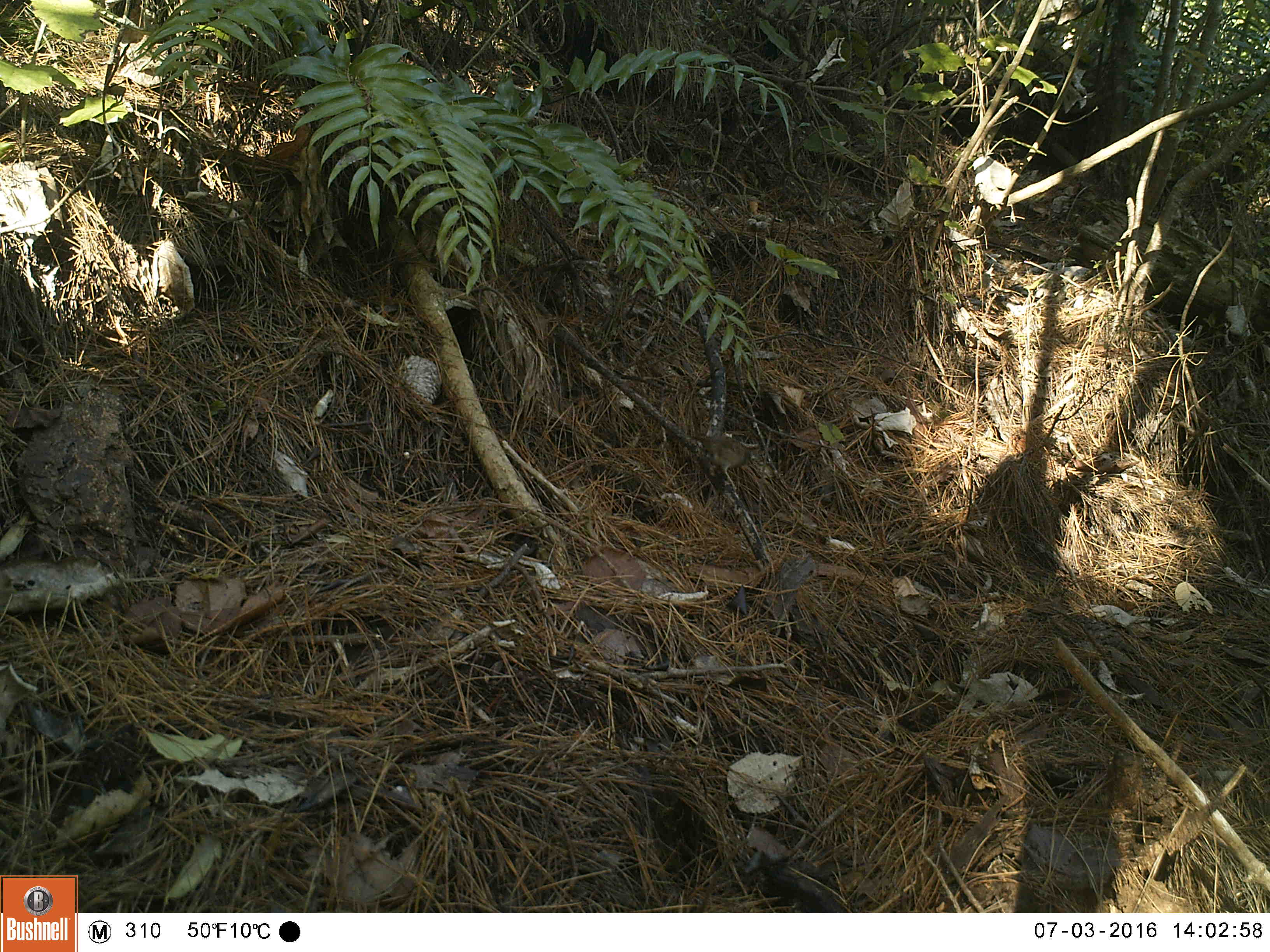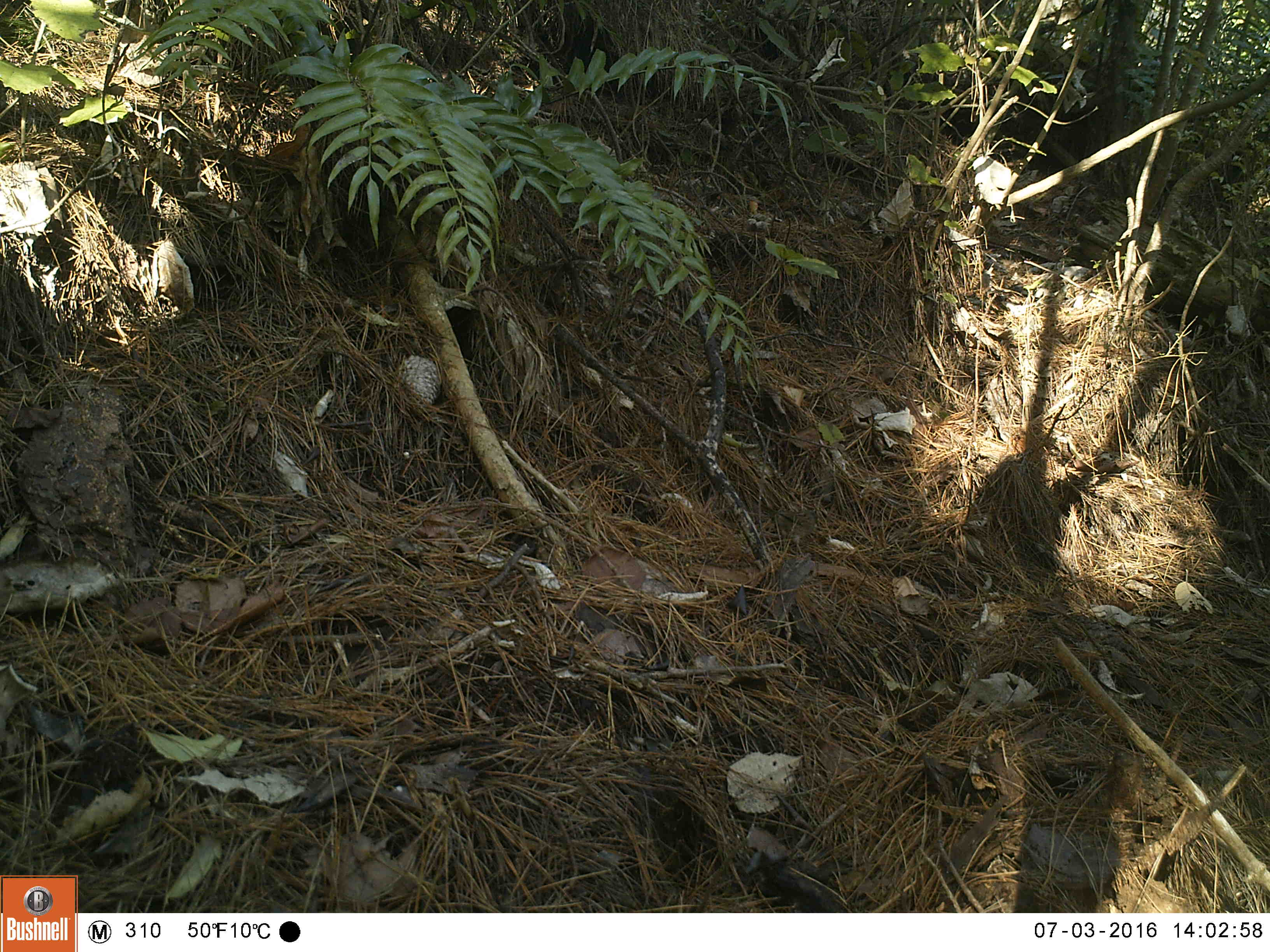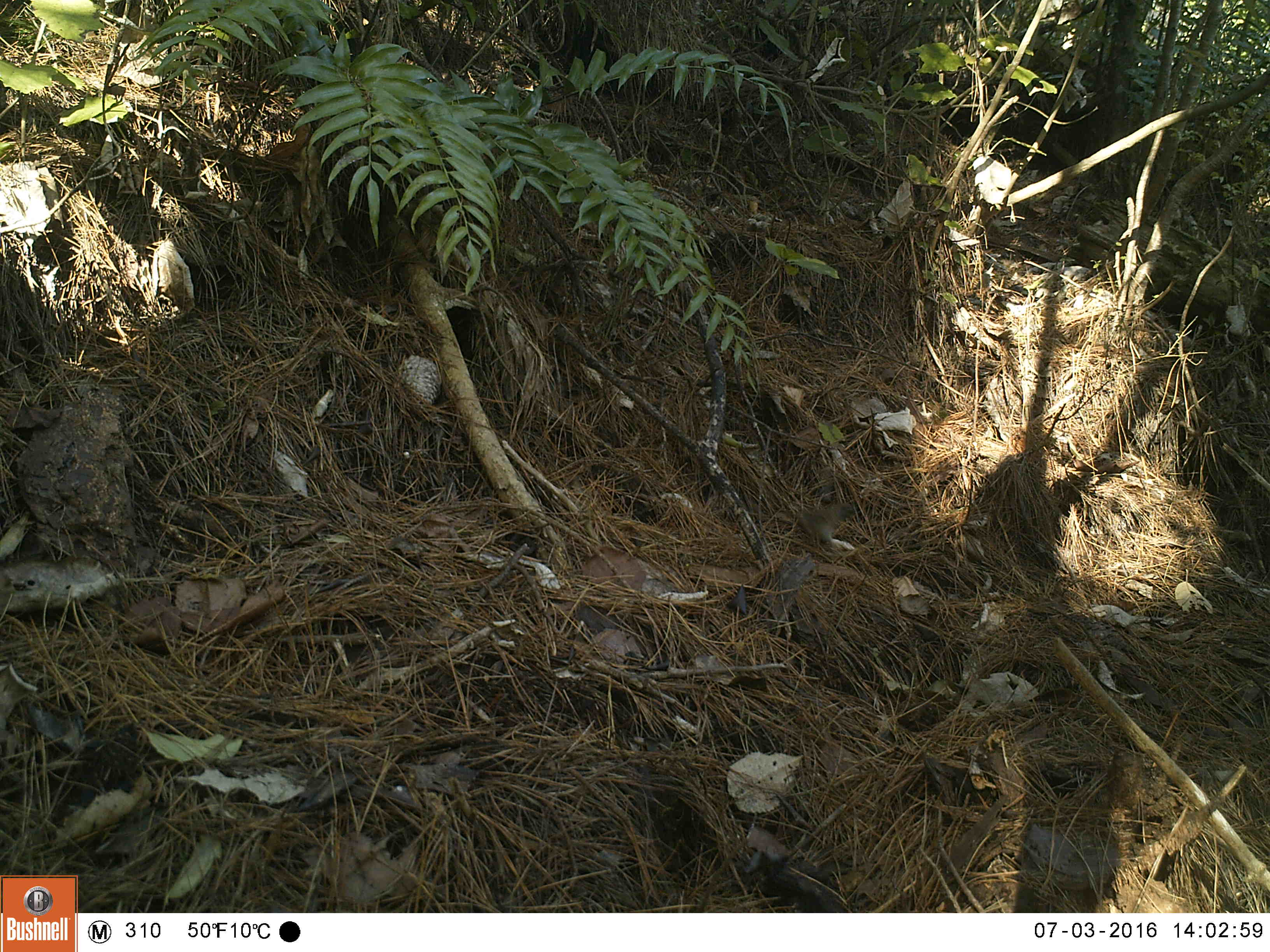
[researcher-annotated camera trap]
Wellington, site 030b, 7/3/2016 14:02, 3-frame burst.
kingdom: Animalia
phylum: Chordata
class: Aves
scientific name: Aves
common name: bird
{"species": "bird (Aves)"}